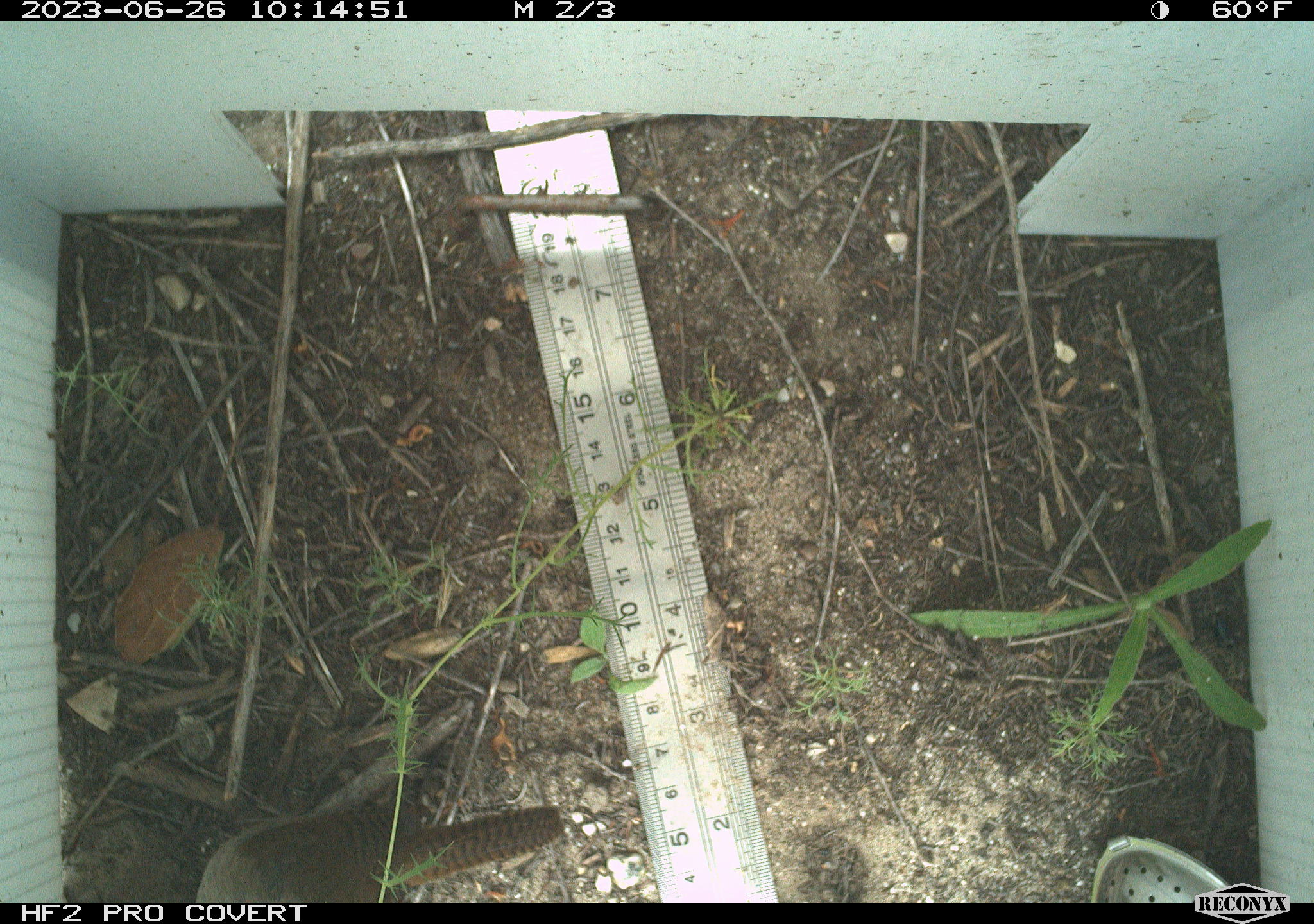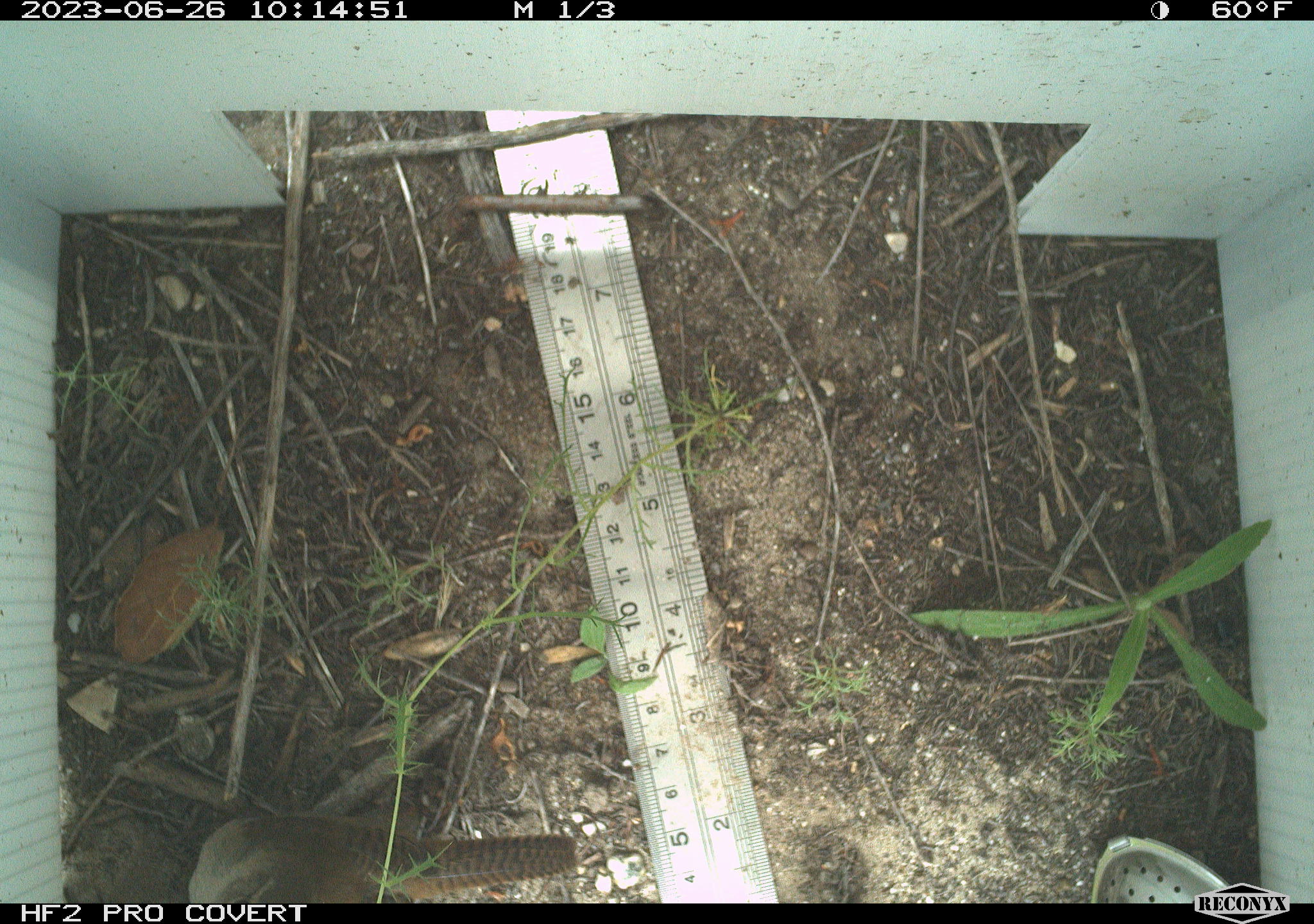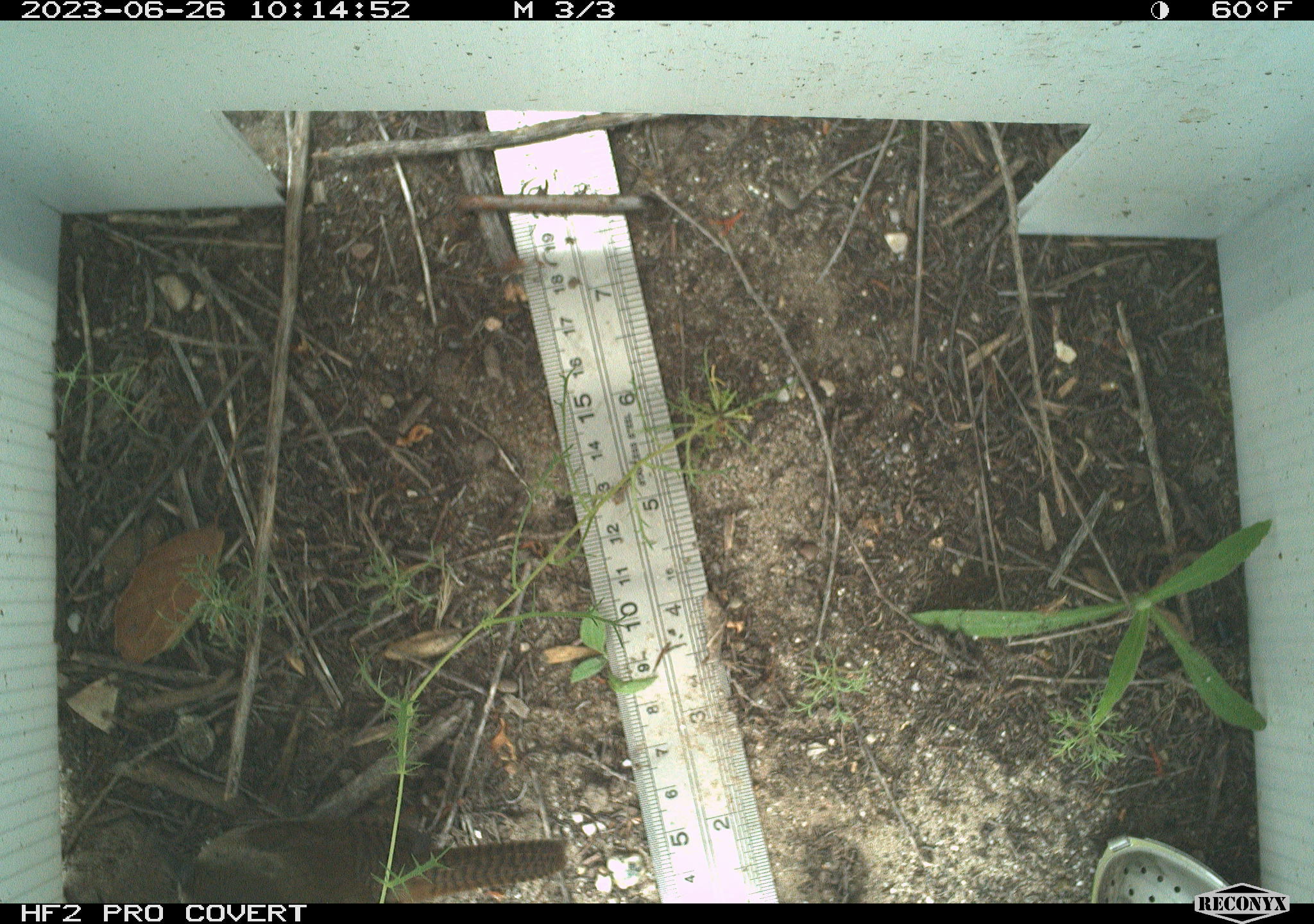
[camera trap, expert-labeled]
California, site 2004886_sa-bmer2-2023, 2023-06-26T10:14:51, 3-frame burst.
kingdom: Animalia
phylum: Chordata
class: Aves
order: Passeriformes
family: Troglodytidae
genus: Thryomanes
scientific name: Thryomanes bewickii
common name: bewick's wren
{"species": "bewick's wren (Thryomanes bewickii)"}